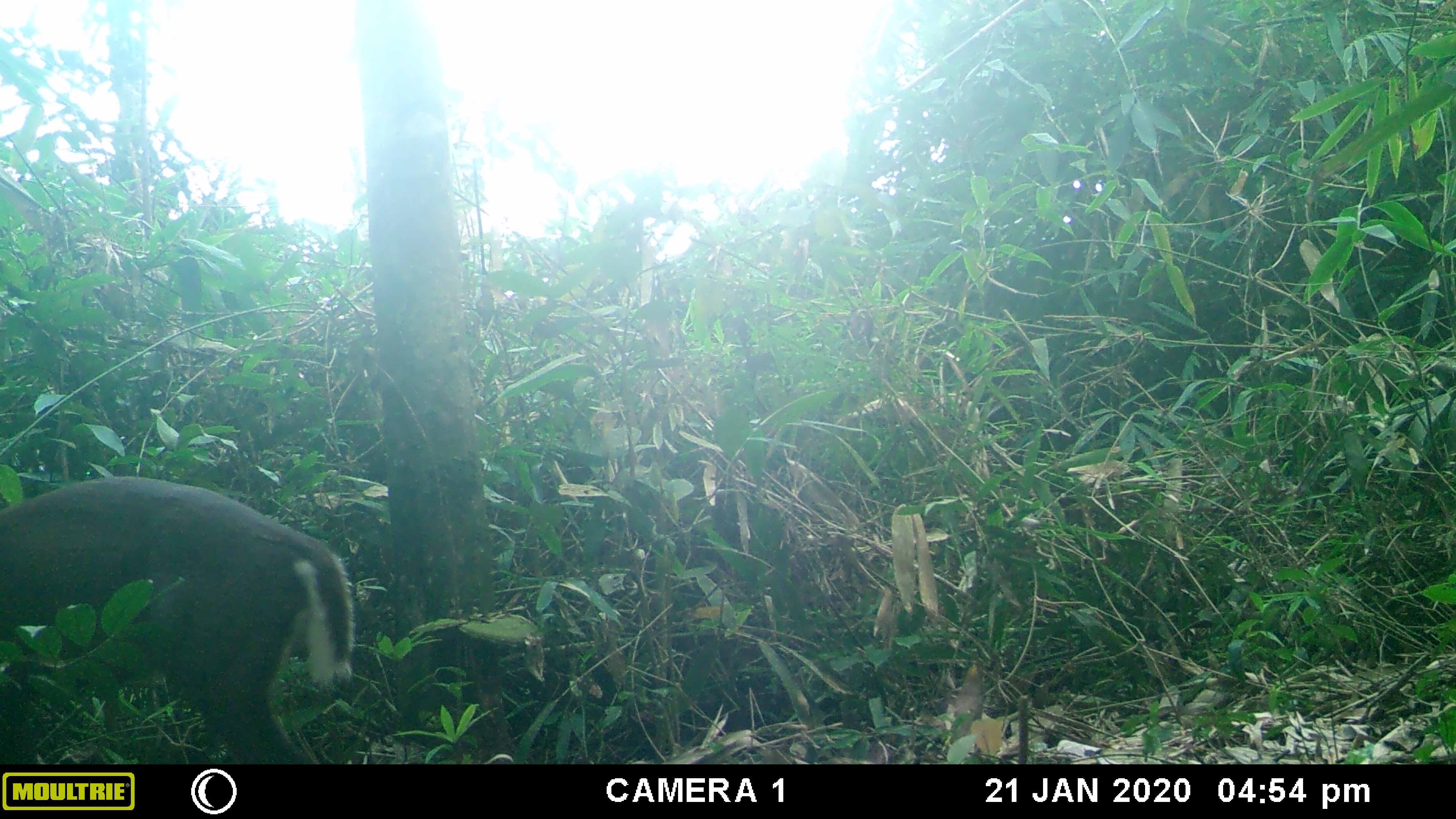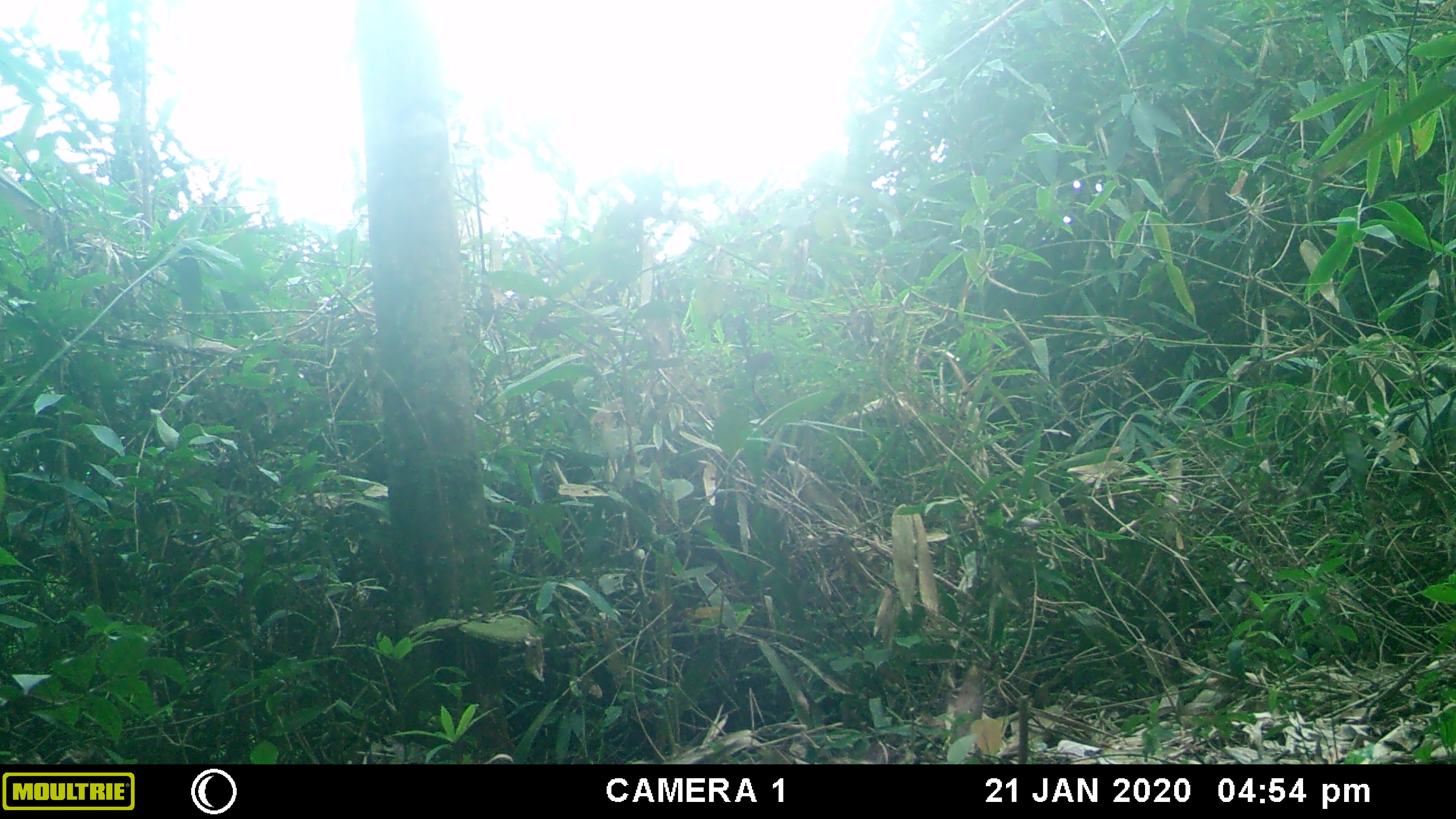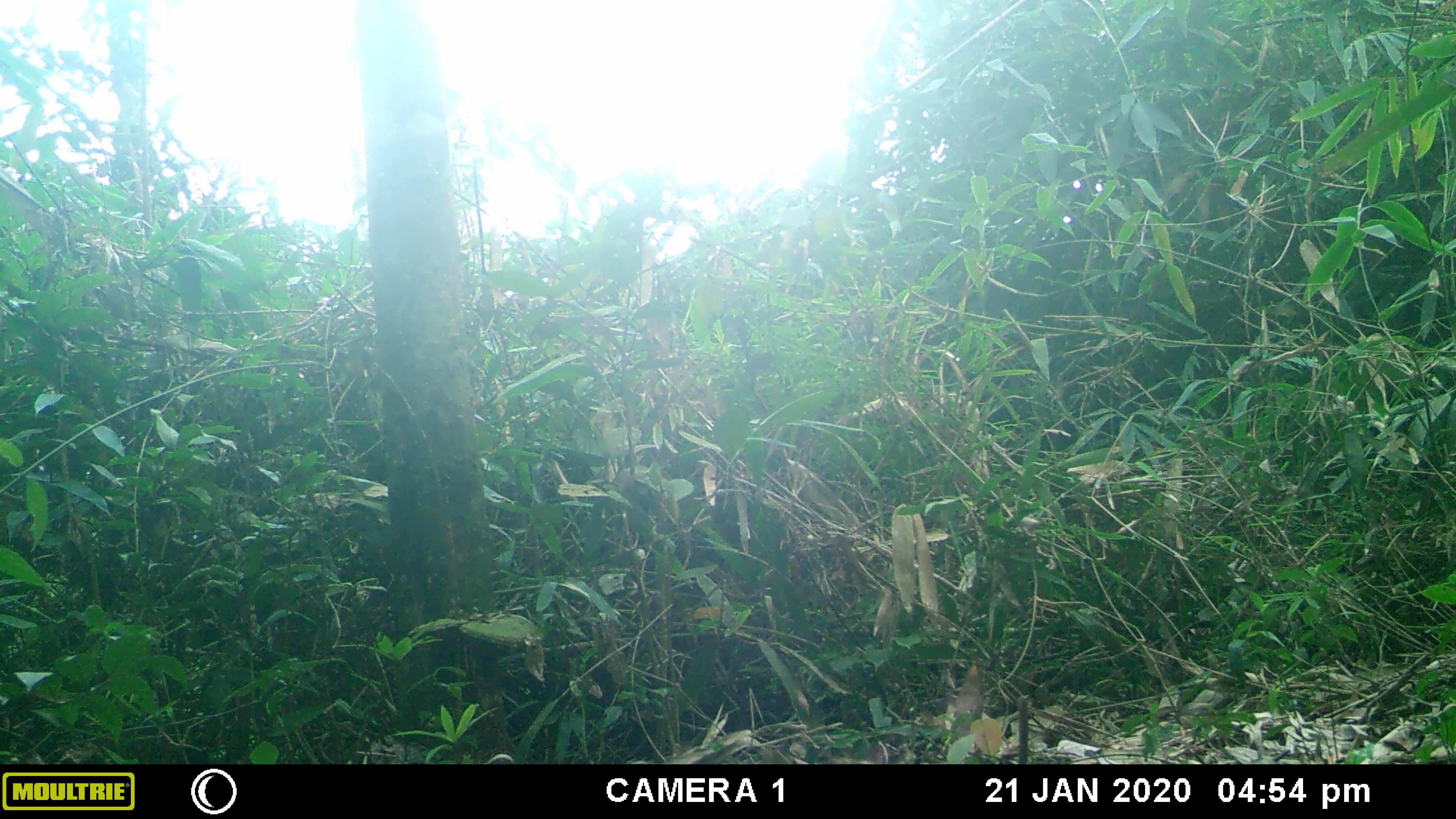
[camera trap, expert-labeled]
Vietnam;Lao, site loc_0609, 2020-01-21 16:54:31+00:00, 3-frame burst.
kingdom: Animalia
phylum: Chordata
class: Mammalia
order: Artiodactyla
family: Cervidae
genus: Muntiacus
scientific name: Muntiacus rooseveltorum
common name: roosevelt's muntjac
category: roosevelts muntjac group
Roosevelts muntjac group (roosevelt's muntjac) (Muntiacus rooseveltorum). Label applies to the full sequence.